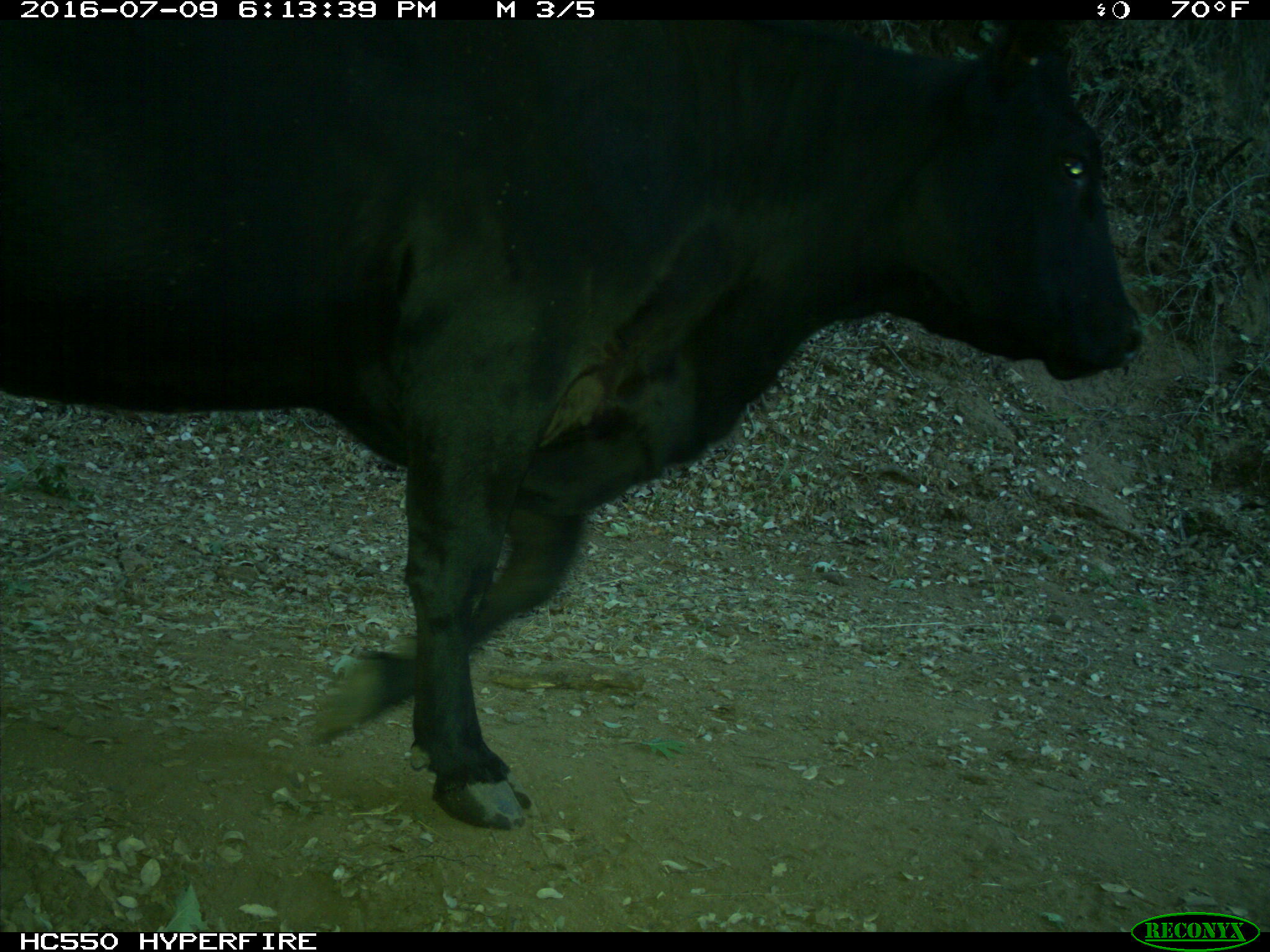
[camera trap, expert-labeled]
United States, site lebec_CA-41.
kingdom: Animalia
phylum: Chordata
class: Mammalia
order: Artiodactyla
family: Bovidae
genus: Bos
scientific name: Bos taurus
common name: domestic cow